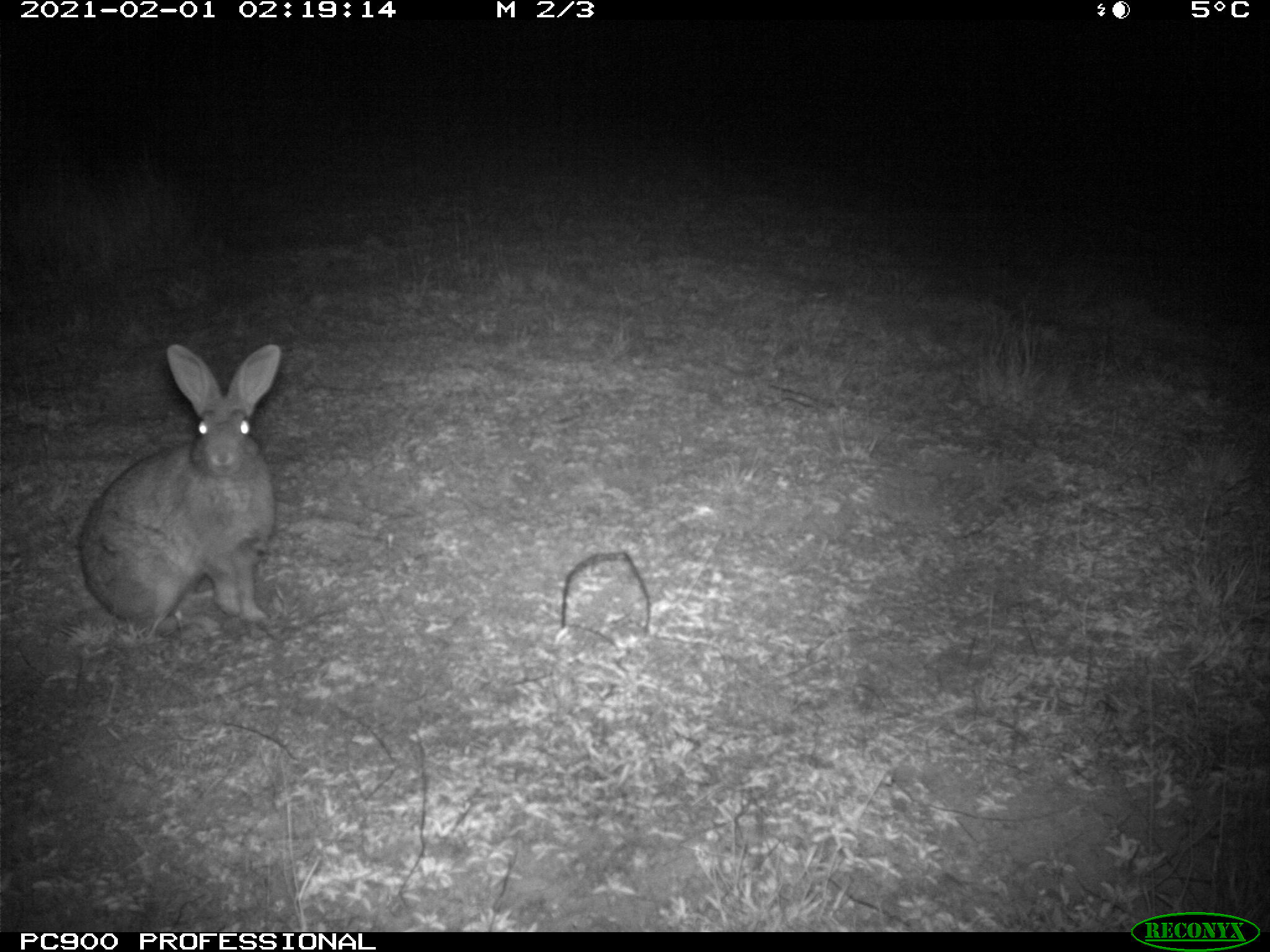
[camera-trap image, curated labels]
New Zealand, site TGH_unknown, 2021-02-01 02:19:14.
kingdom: Animalia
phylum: Chordata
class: Mammalia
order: Lagomorpha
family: Leporidae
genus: Oryctolagus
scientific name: Oryctolagus cuniculus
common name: european rabbit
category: rabbit